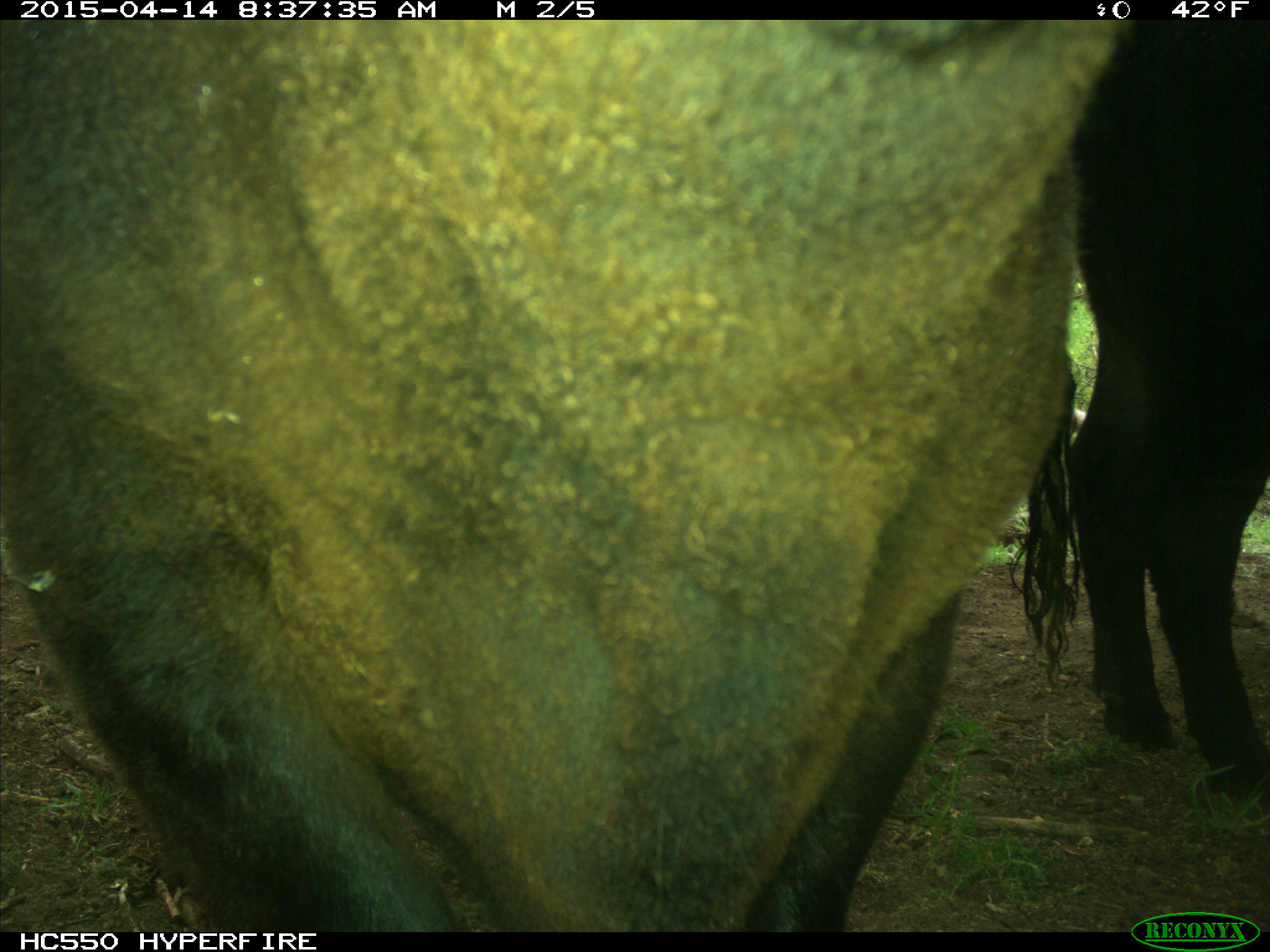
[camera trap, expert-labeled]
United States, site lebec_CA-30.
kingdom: Animalia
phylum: Chordata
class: Mammalia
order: Artiodactyla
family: Bovidae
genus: Bos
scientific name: Bos taurus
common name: domestic cow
Bos taurus (domestic cow).